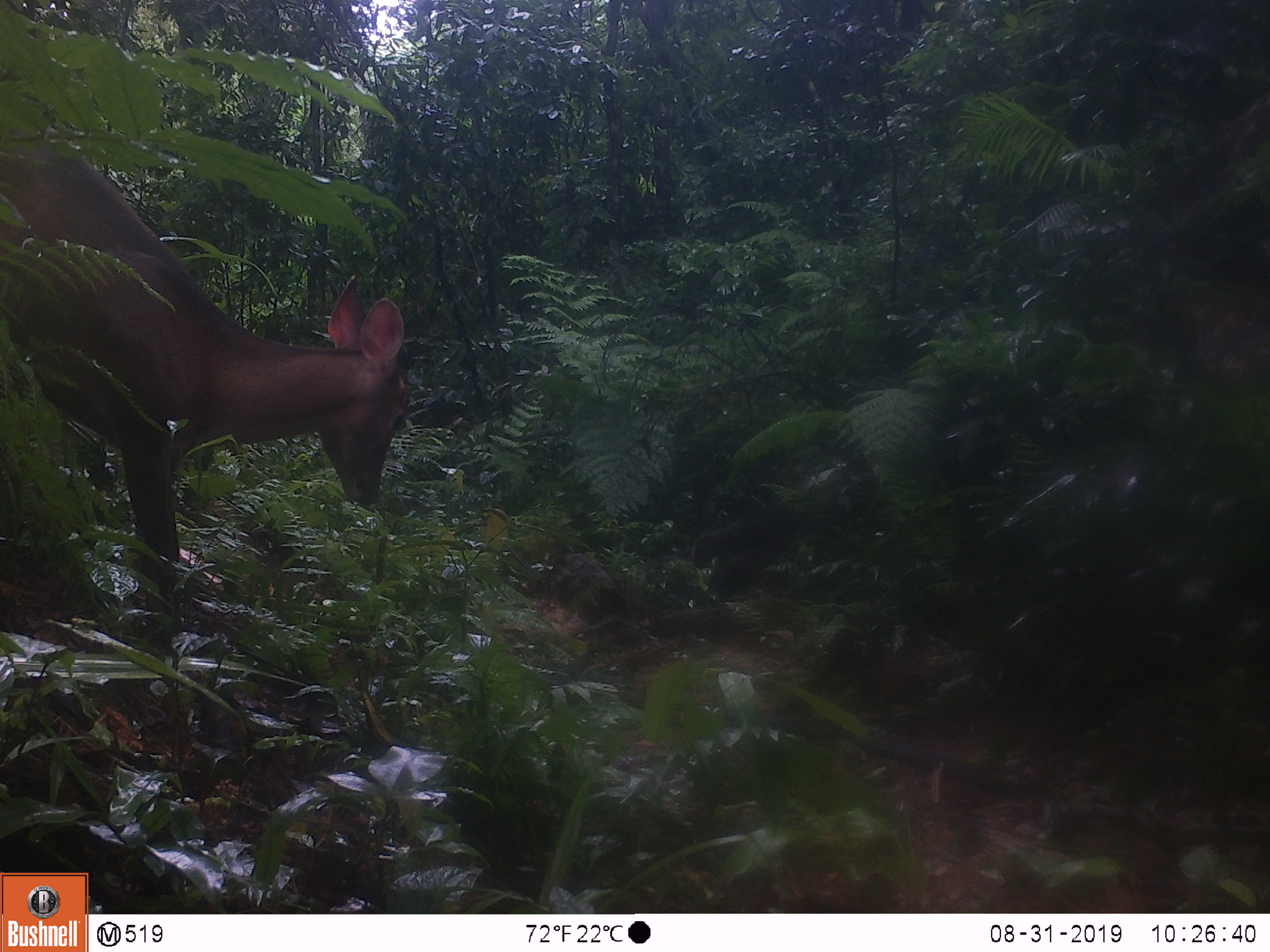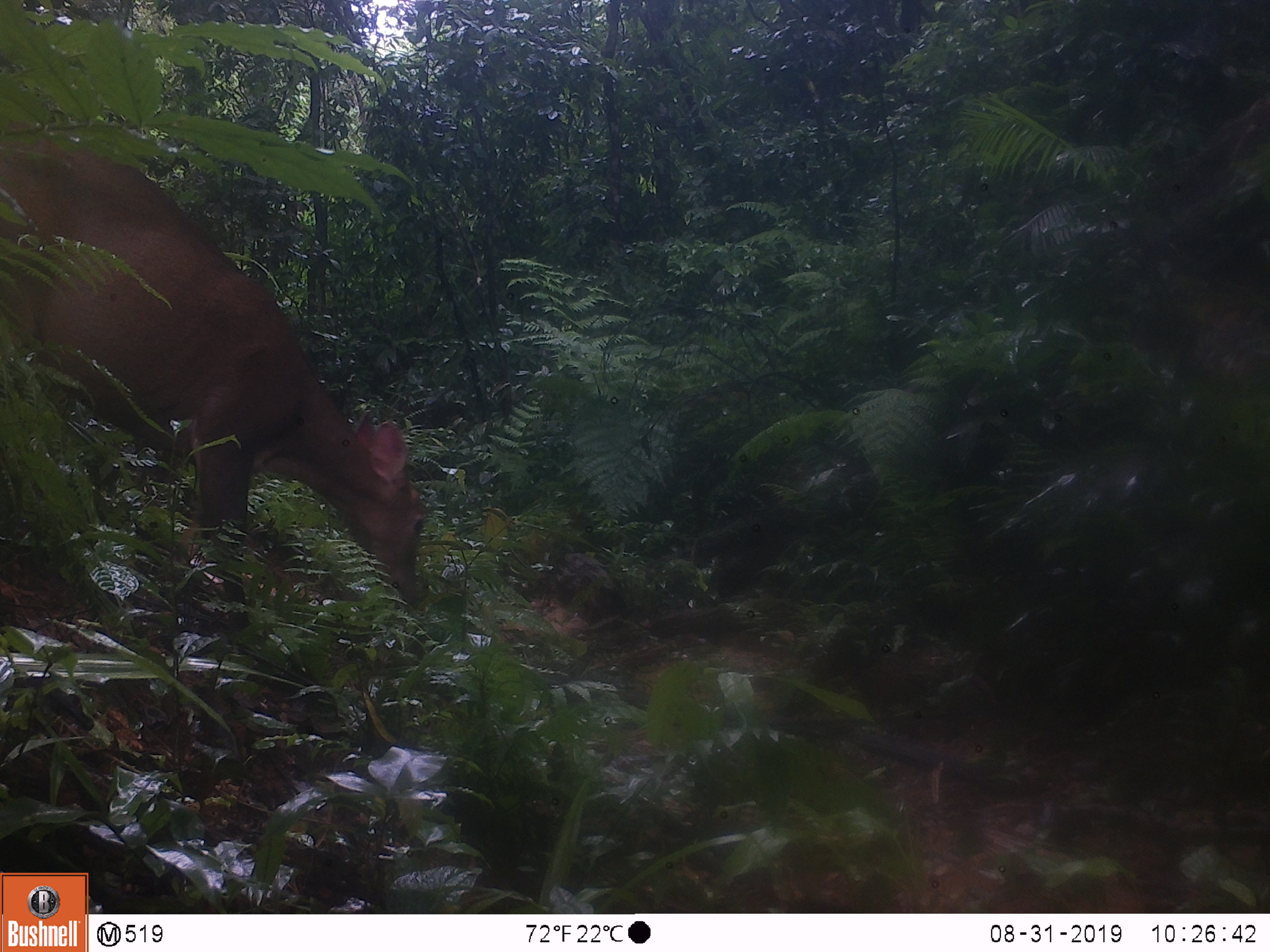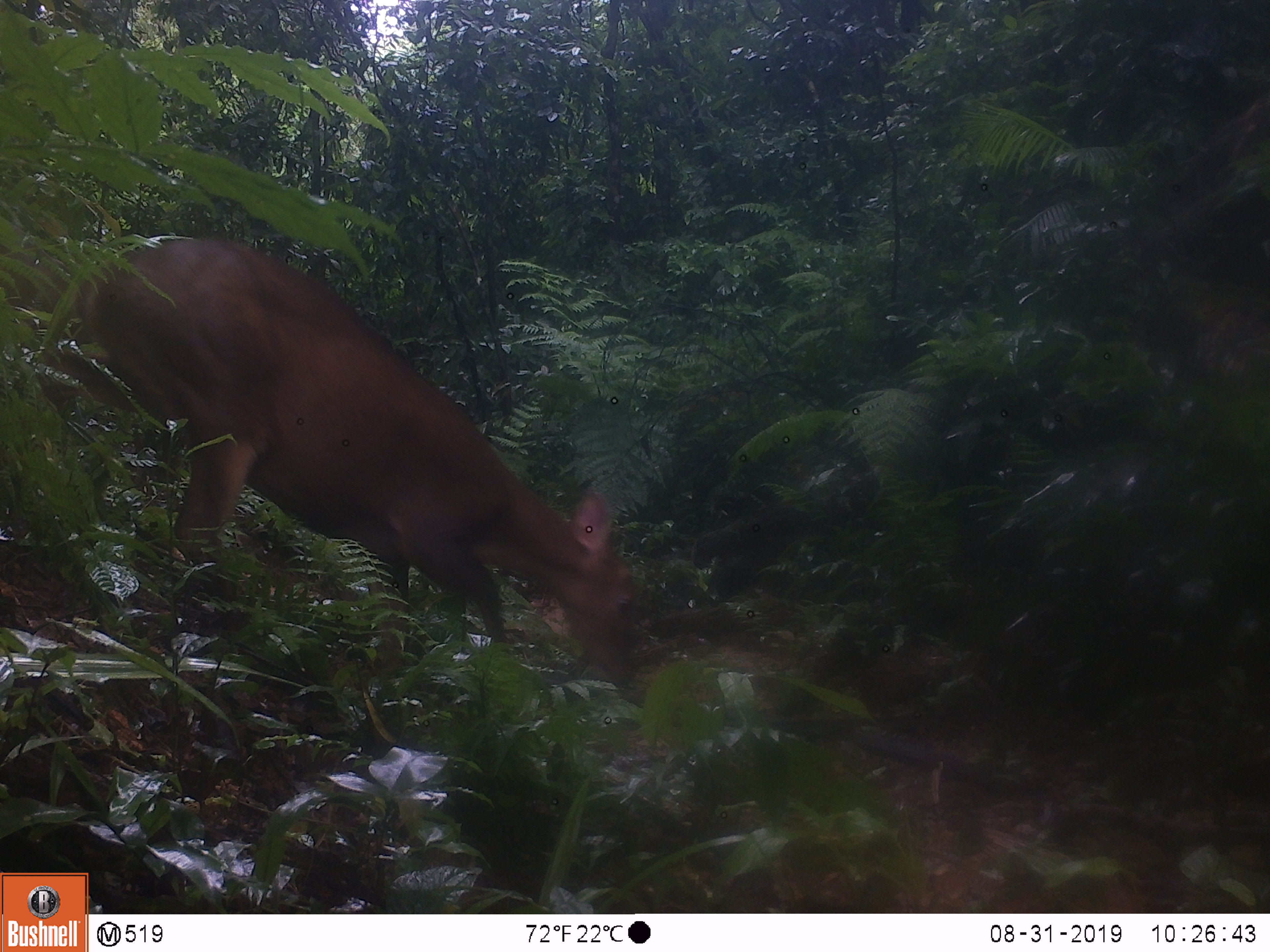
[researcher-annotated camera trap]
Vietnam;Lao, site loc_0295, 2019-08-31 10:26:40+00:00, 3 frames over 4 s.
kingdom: Animalia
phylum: Chordata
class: Mammalia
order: Artiodactyla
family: Cervidae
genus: Muntiacus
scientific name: Muntiacus vuquangensis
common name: large-antlered muntjac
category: large antlered muntjac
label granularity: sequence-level